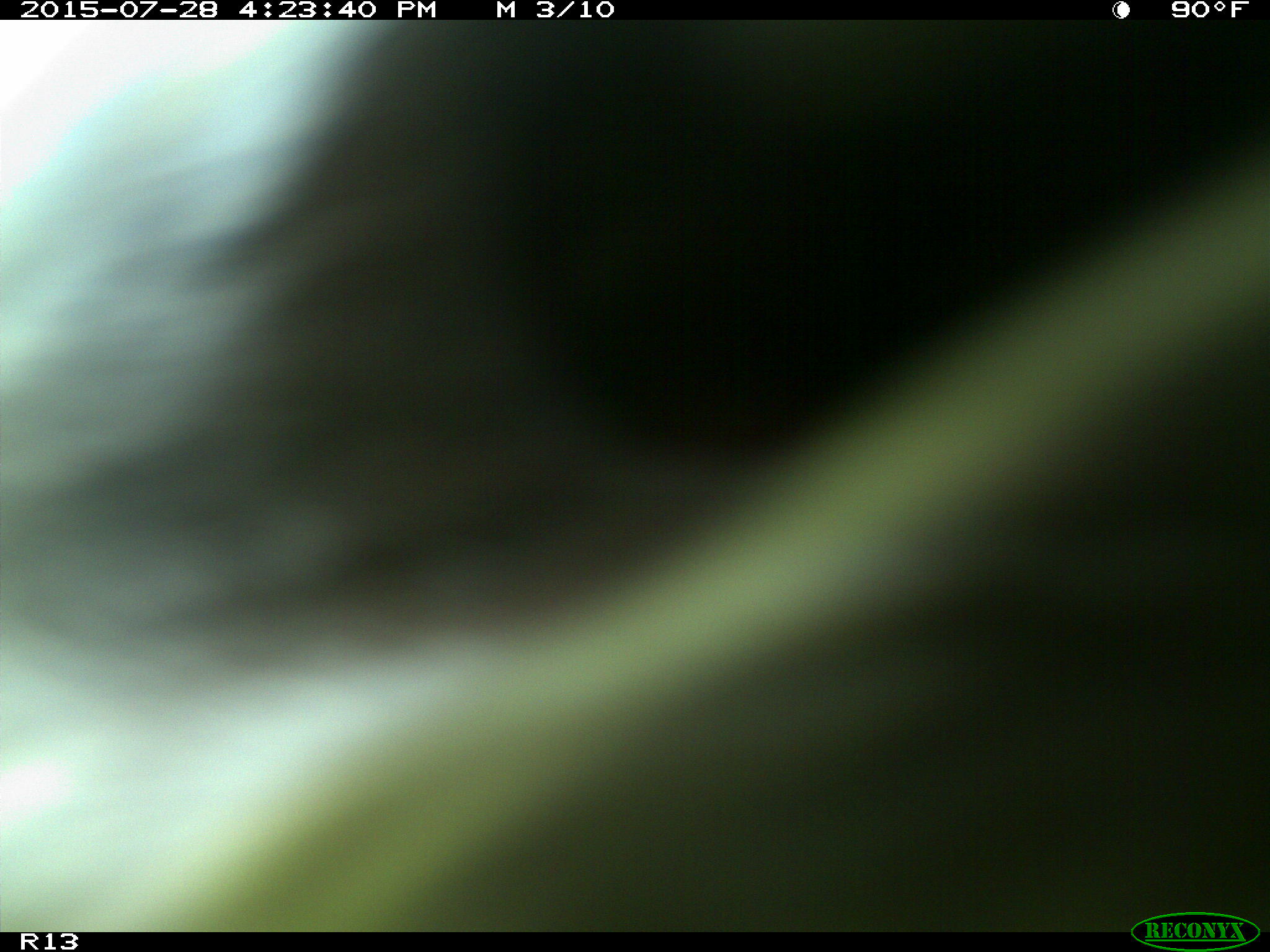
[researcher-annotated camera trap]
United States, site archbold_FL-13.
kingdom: Animalia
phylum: Chordata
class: Mammalia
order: Artiodactyla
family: Bovidae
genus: Bos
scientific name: Bos taurus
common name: domestic cow